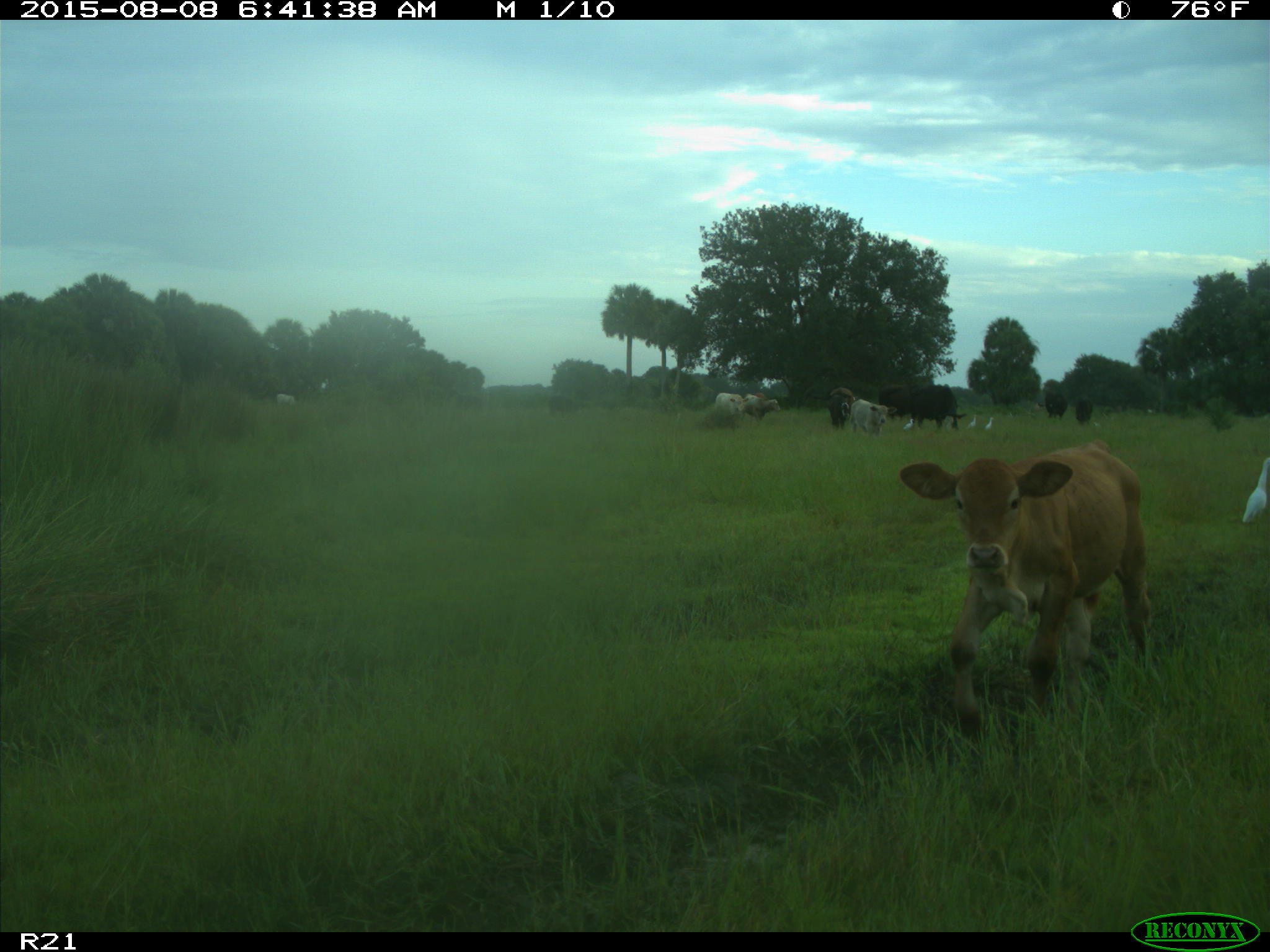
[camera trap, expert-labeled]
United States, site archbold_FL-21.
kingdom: Animalia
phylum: Chordata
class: Mammalia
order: Artiodactyla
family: Bovidae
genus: Bos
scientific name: Bos taurus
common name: domestic cow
Bos taurus (domestic cow).